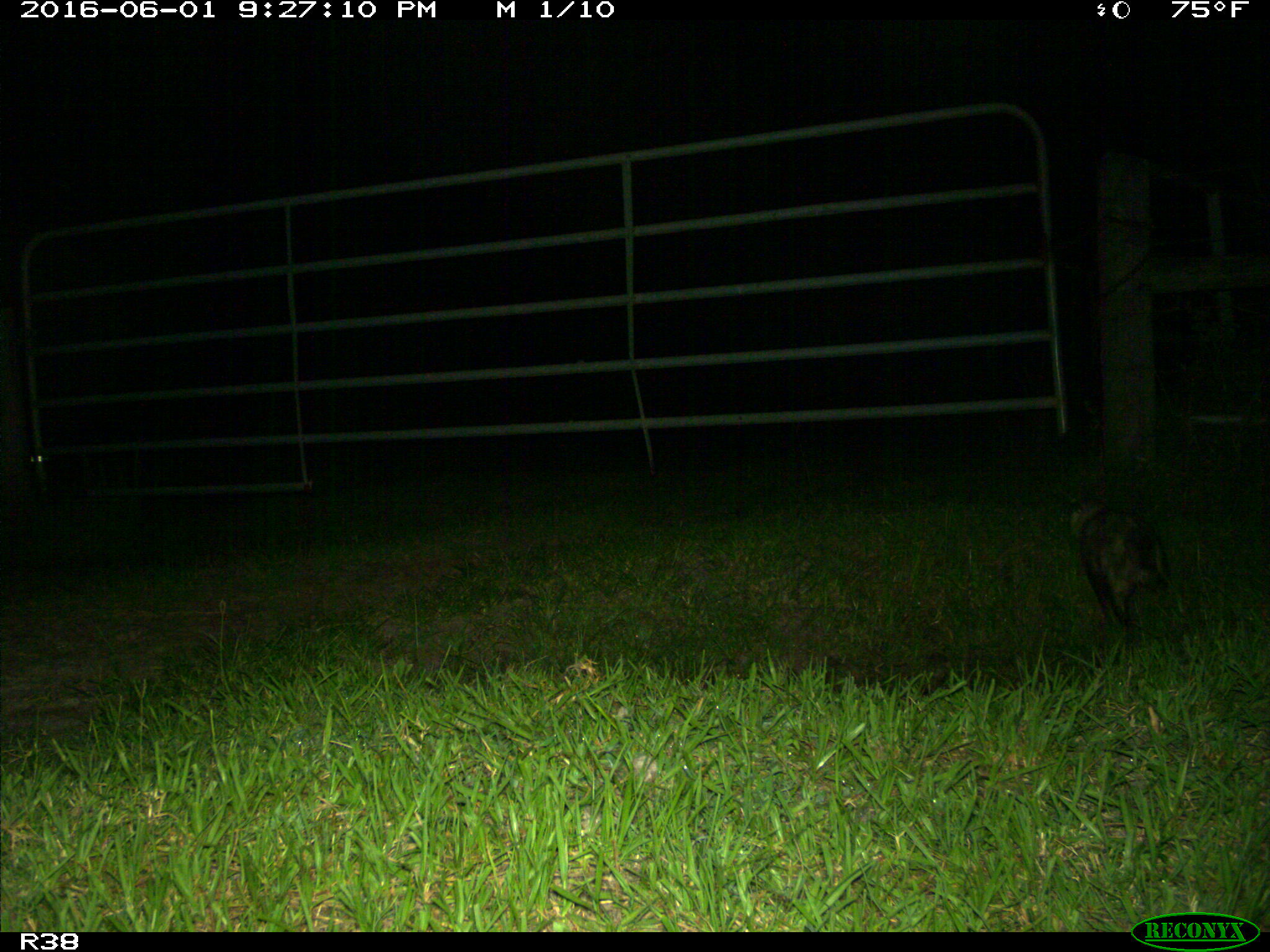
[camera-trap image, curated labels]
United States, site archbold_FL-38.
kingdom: Animalia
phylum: Chordata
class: Mammalia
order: Didelphimorphia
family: Didelphidae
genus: Didelphis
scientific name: Didelphis virginiana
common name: virginia opossum